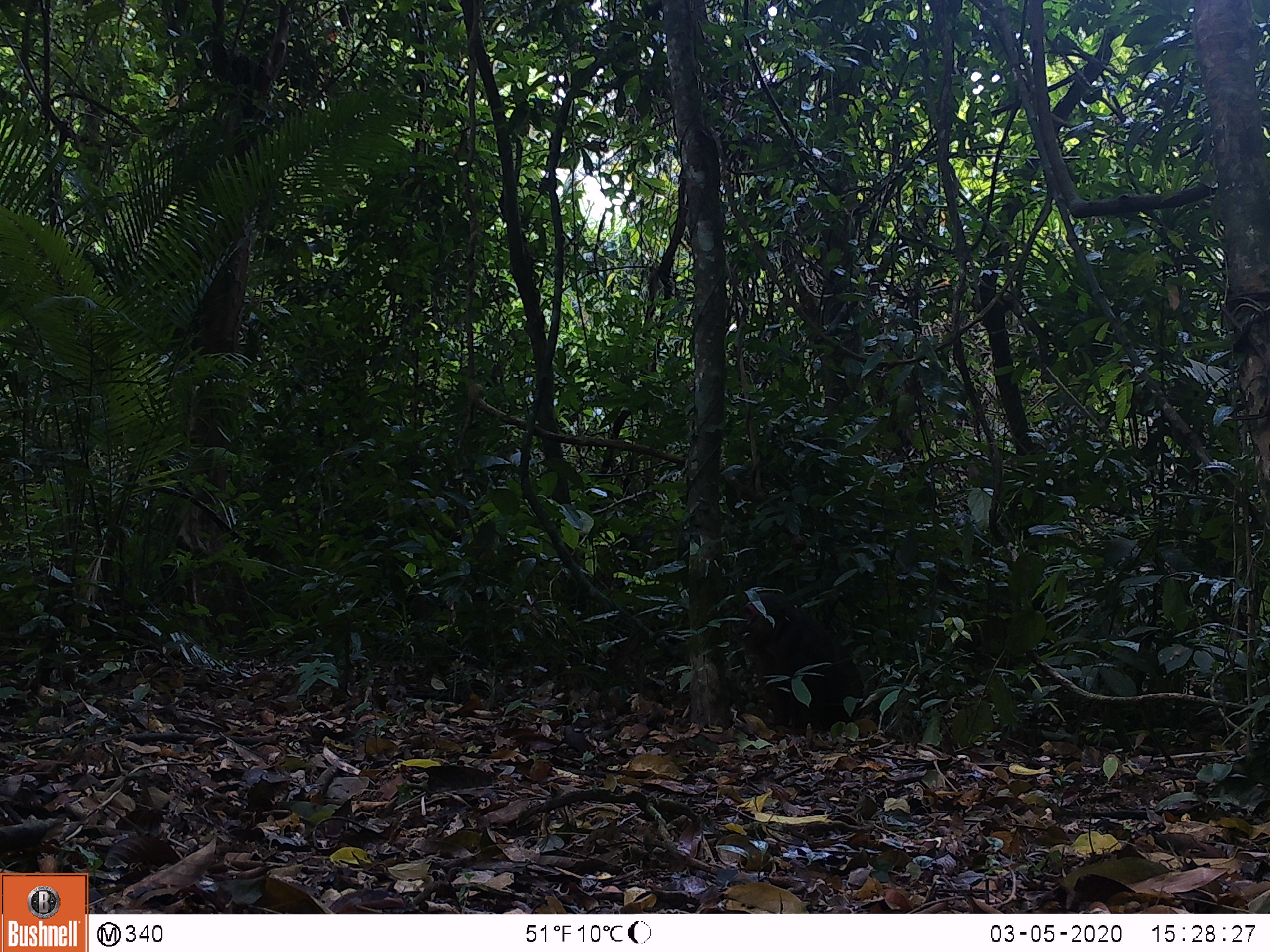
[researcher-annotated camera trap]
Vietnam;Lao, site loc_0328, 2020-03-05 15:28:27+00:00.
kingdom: Animalia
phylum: Chordata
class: Mammalia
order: Primates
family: Cercopithecidae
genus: Macaca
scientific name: Macaca arctoides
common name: stump-tailed macaque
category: stump tailed macaque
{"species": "stump tailed macaque (stump-tailed macaque) (Macaca arctoides)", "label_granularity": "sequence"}